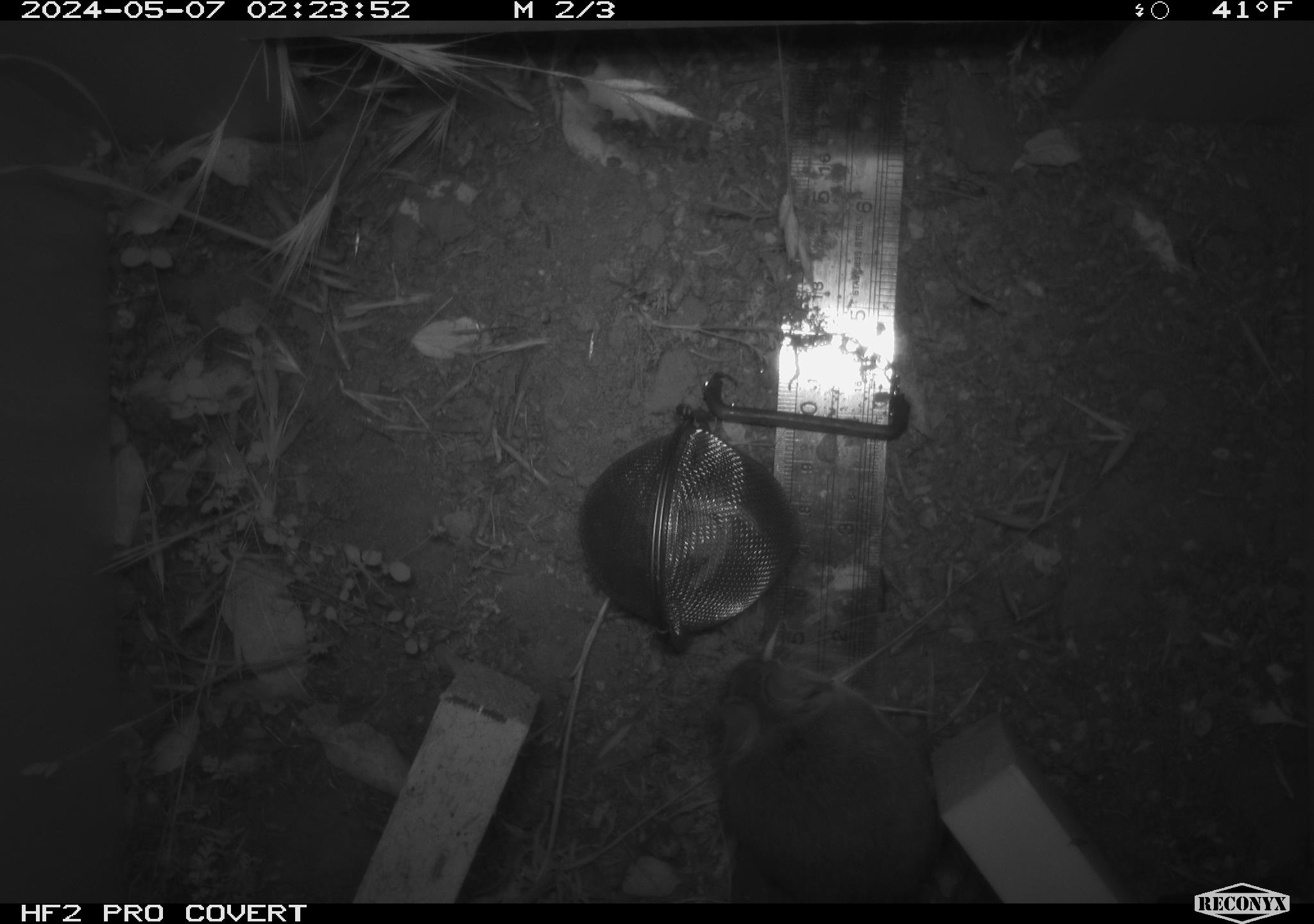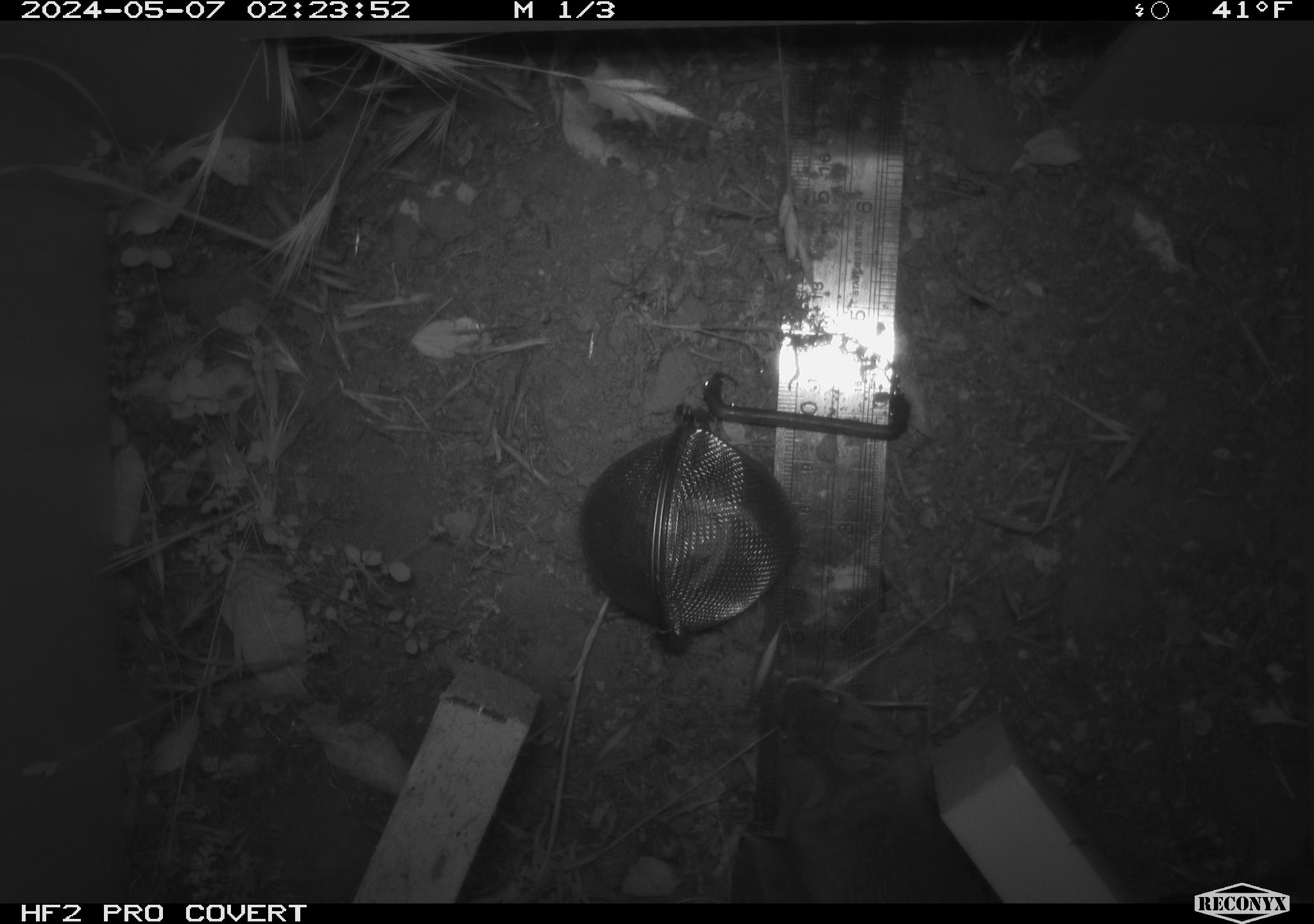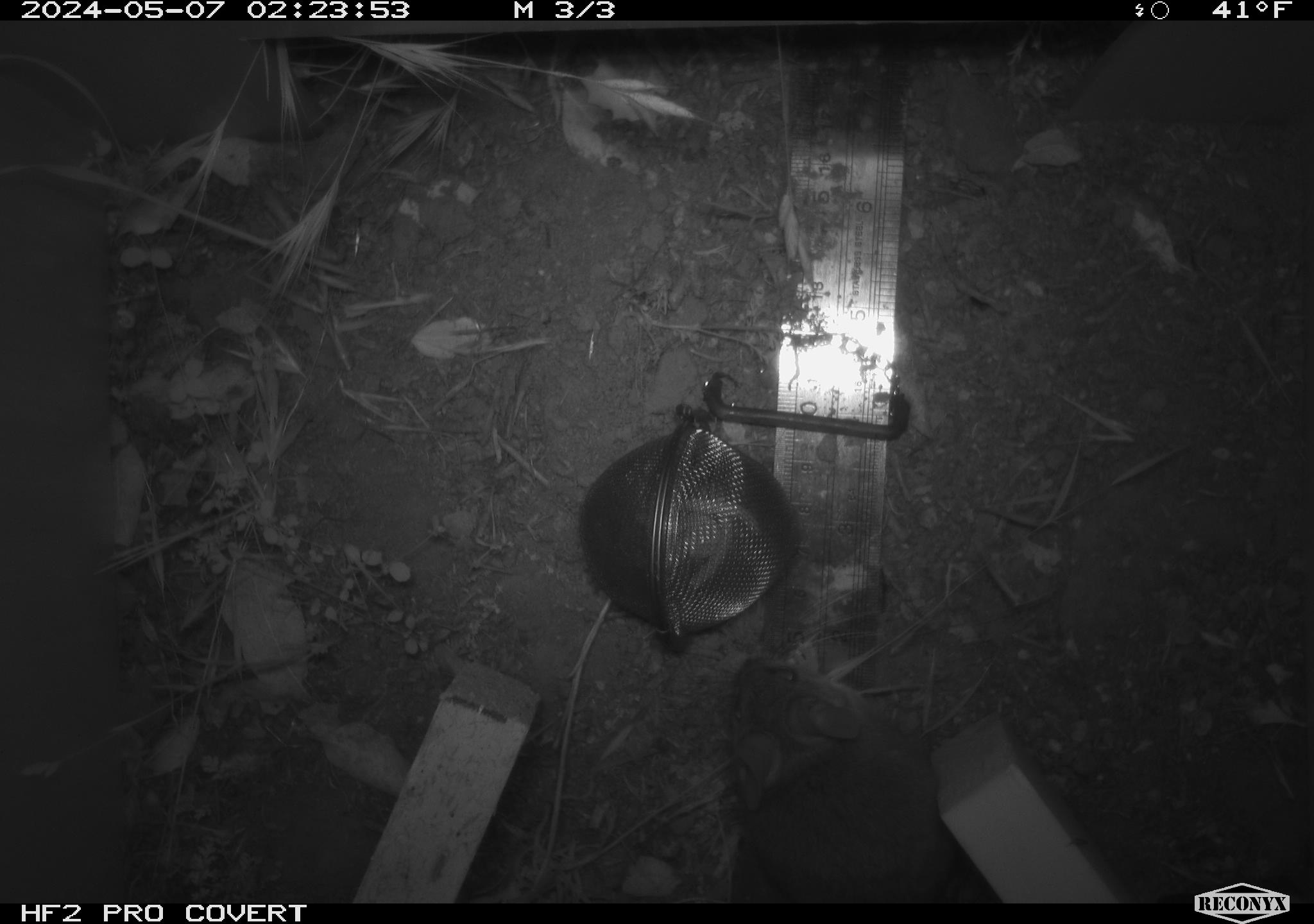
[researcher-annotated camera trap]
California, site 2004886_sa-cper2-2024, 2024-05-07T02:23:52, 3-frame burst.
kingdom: Animalia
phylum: Chordata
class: Mammalia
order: Rodentia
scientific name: Rodentia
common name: rodent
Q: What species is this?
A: Rodent (Rodentia).